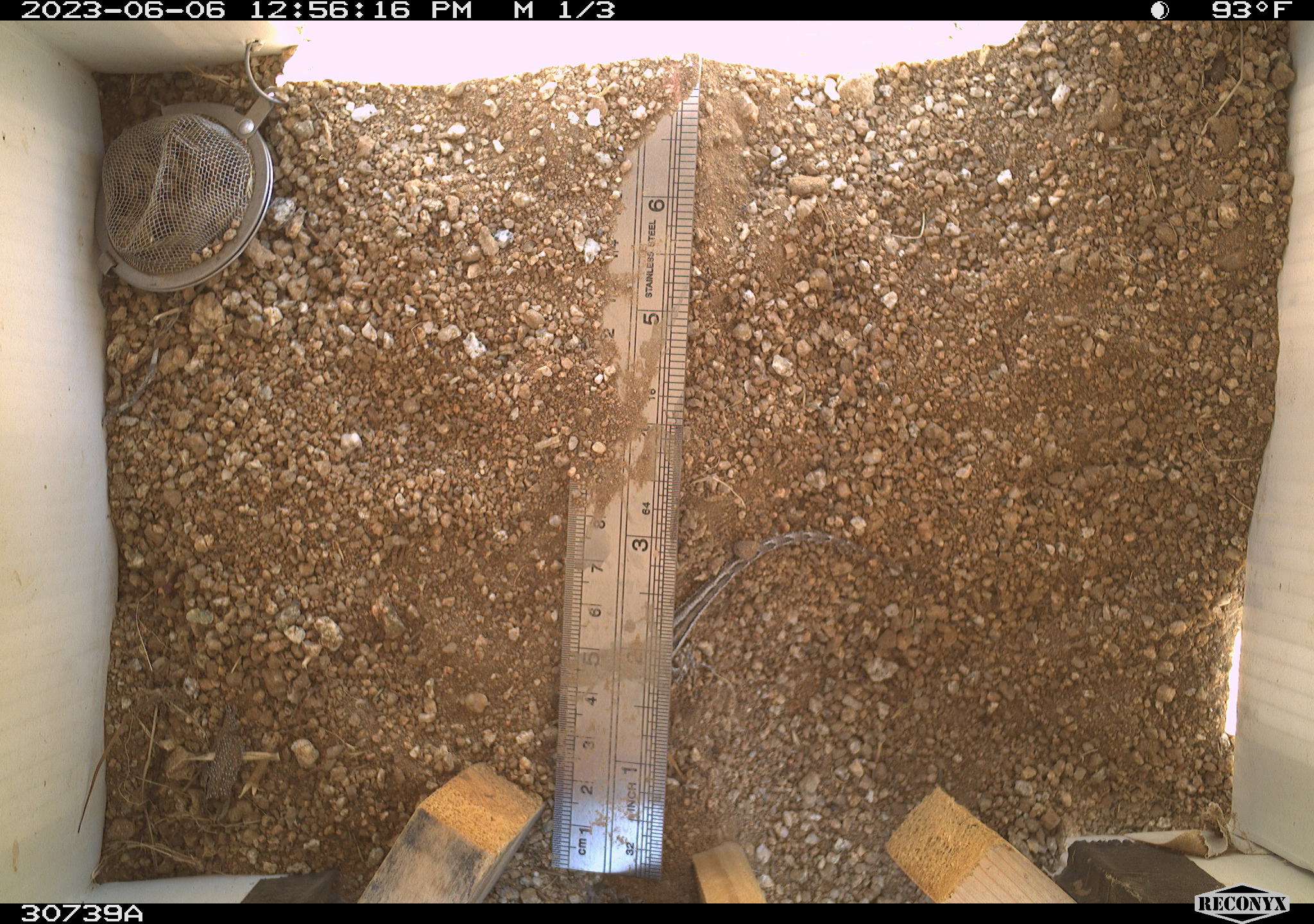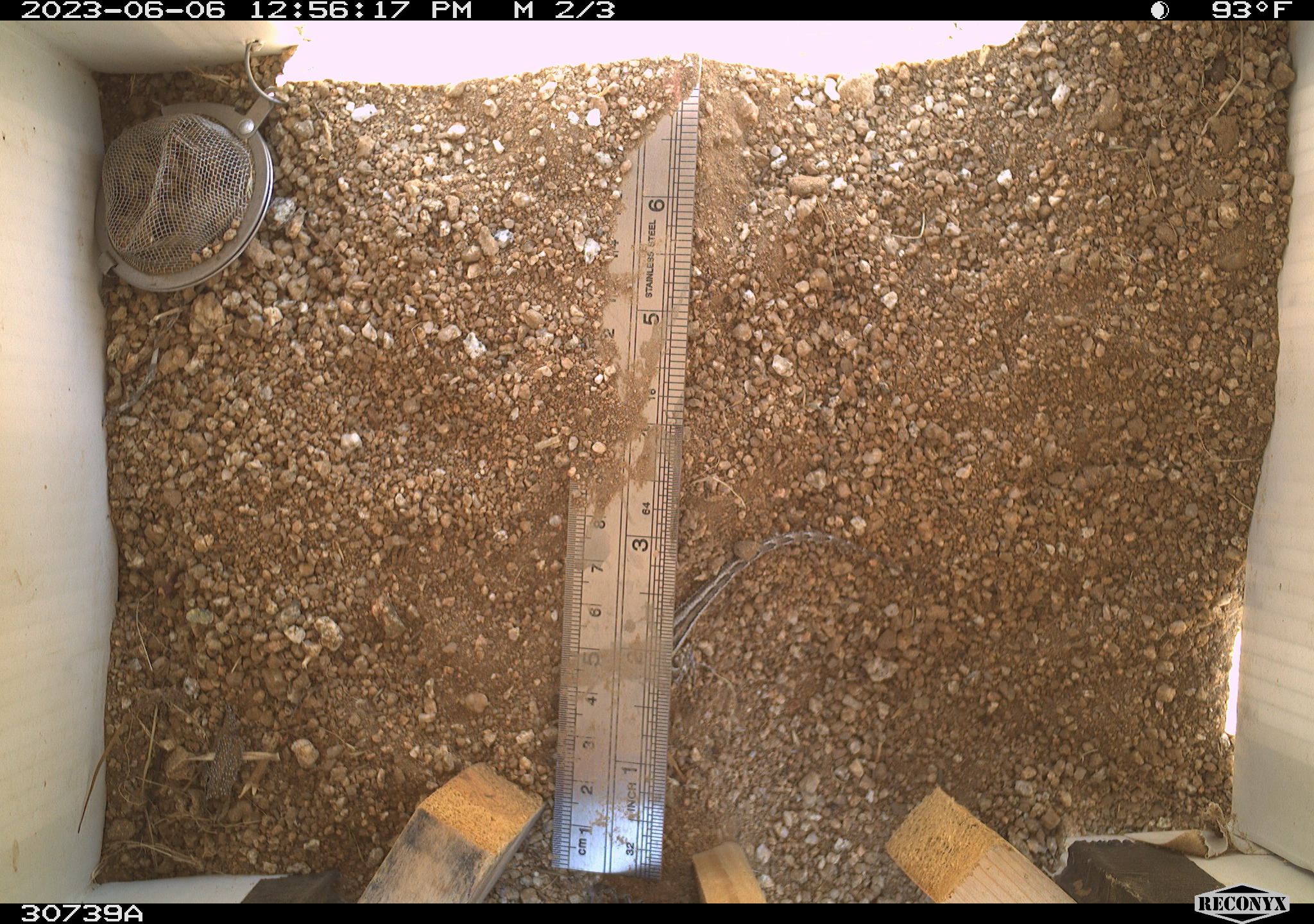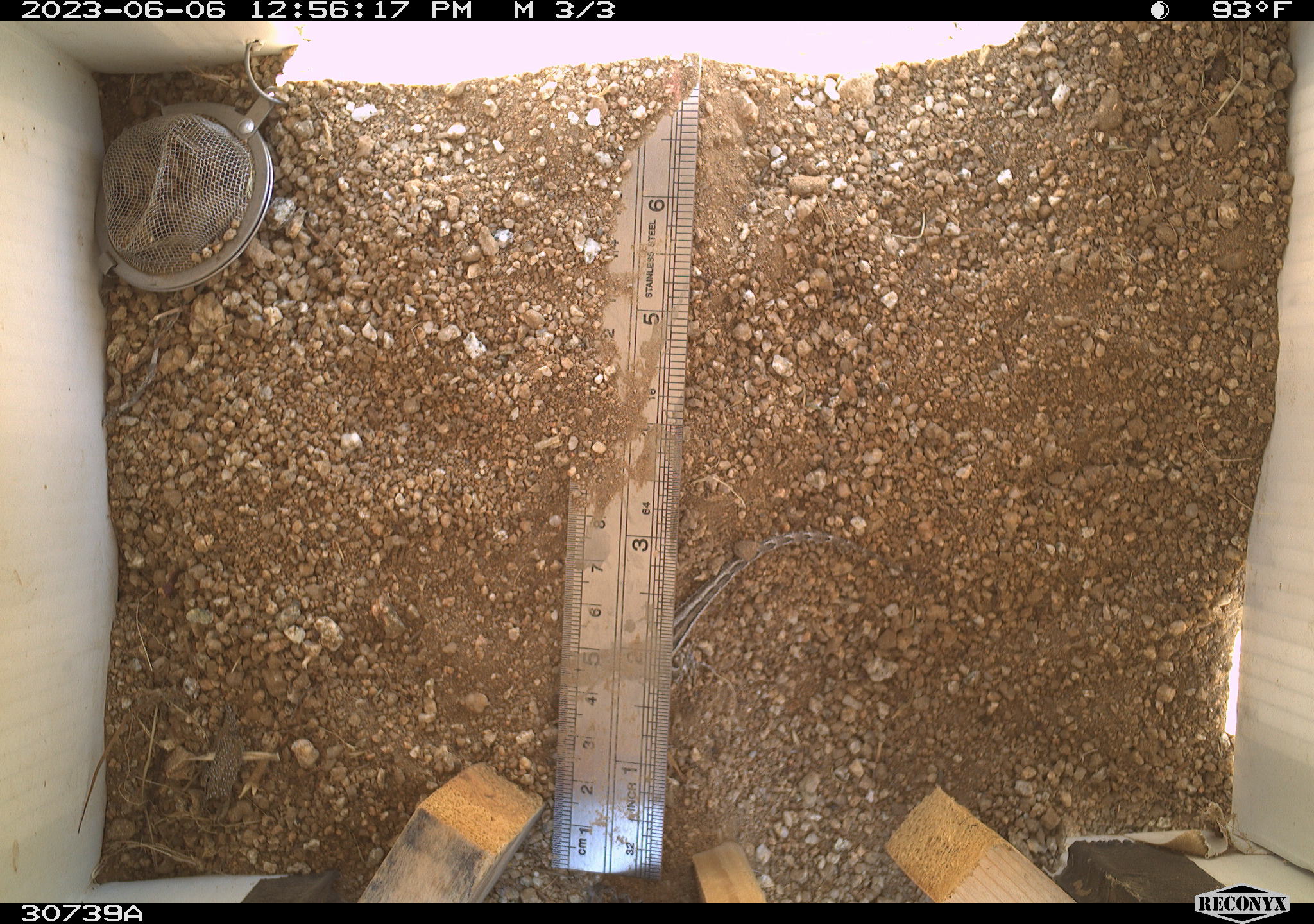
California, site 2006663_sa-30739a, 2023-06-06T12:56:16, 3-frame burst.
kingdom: Animalia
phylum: Chordata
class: Reptilia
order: Squamata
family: Phrynosomatidae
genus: Sceloporus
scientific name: Sceloporus graciosus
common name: common sagebrush lizard